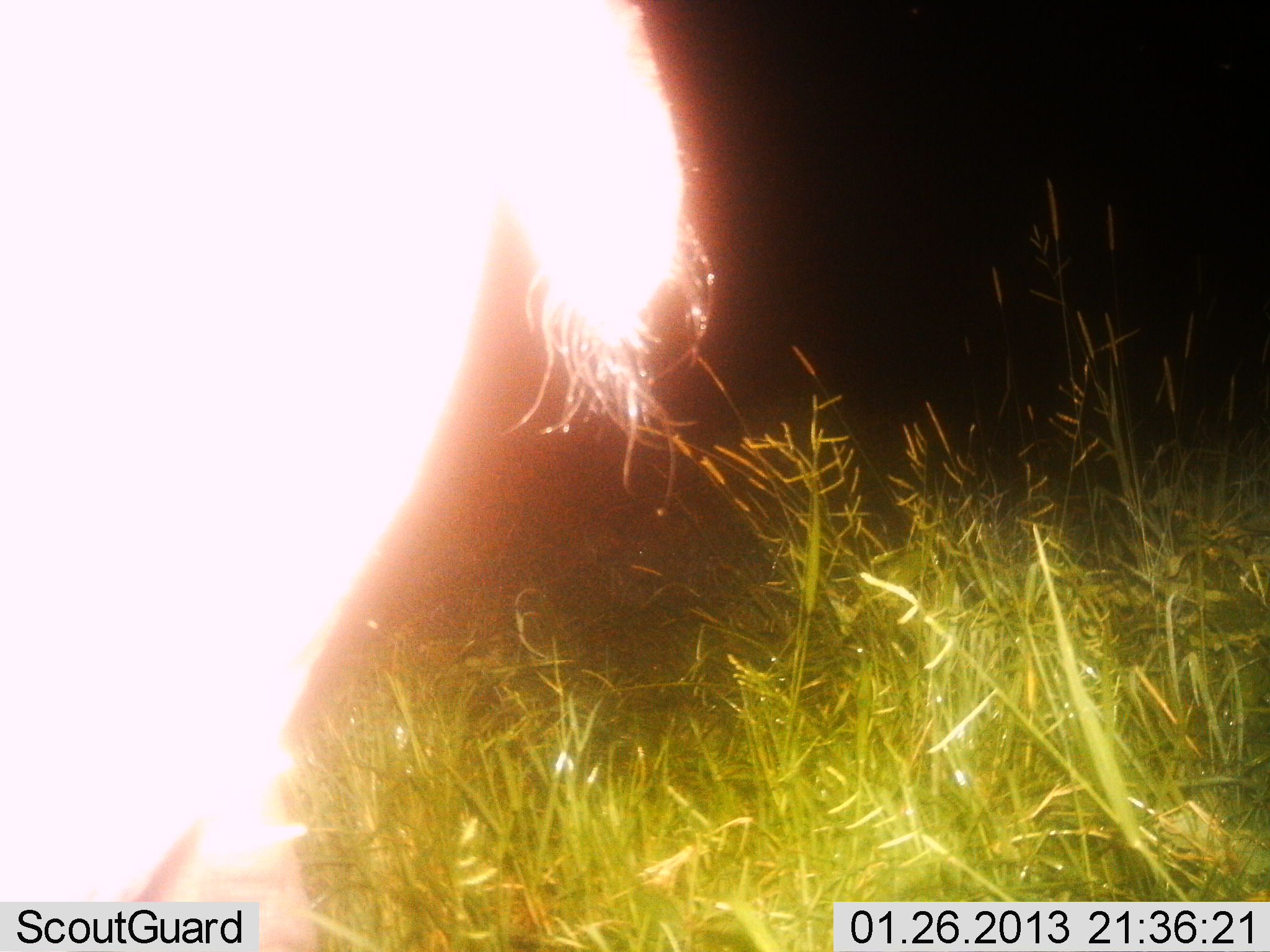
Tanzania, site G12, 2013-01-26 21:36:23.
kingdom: Animalia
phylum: Chordata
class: Mammalia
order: Artiodactyla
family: Hippopotamidae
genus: Hippopotamus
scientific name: Hippopotamus amphibius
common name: hippopotamus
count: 1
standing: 40%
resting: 0%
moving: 60%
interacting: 0%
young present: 0%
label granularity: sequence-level